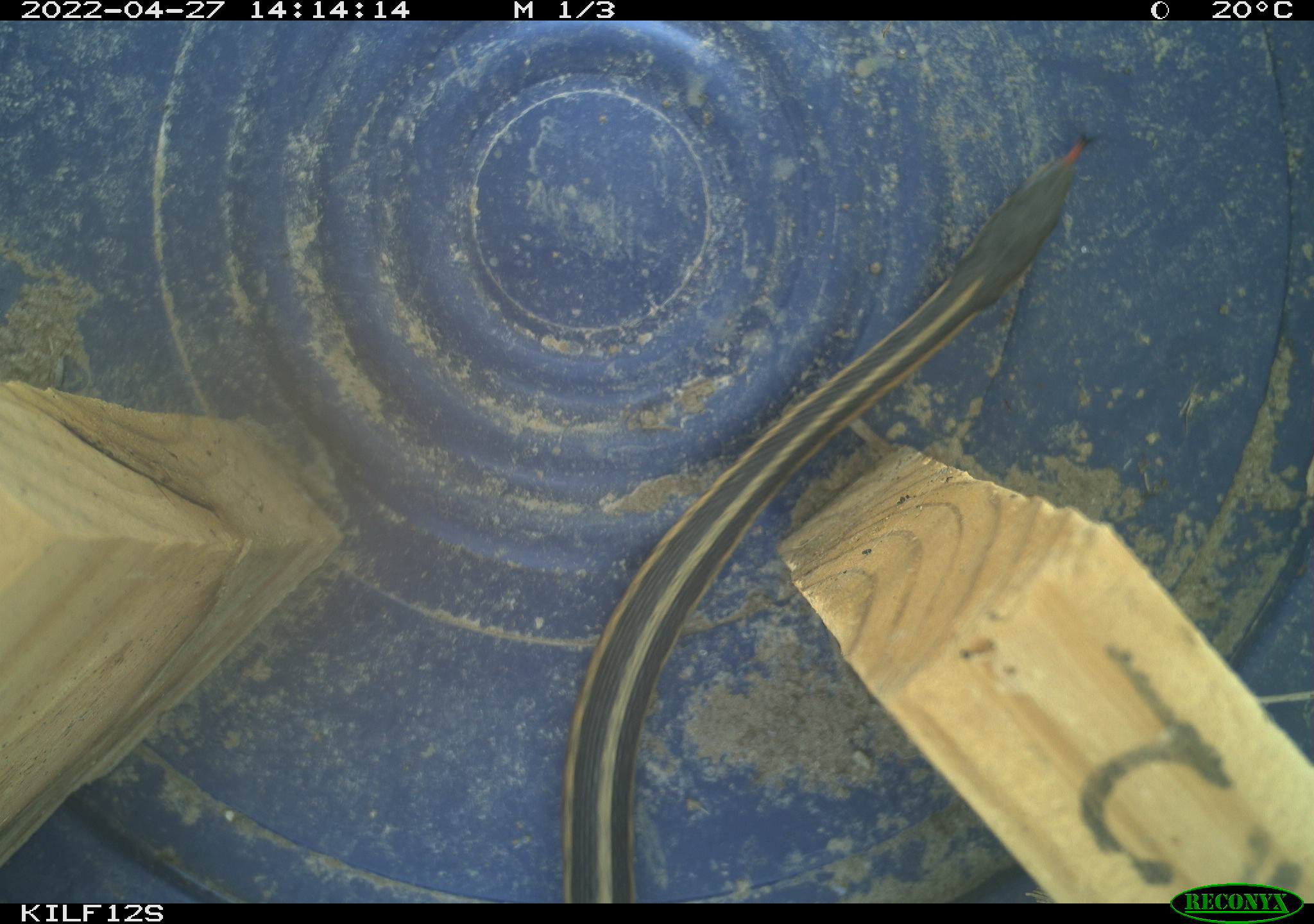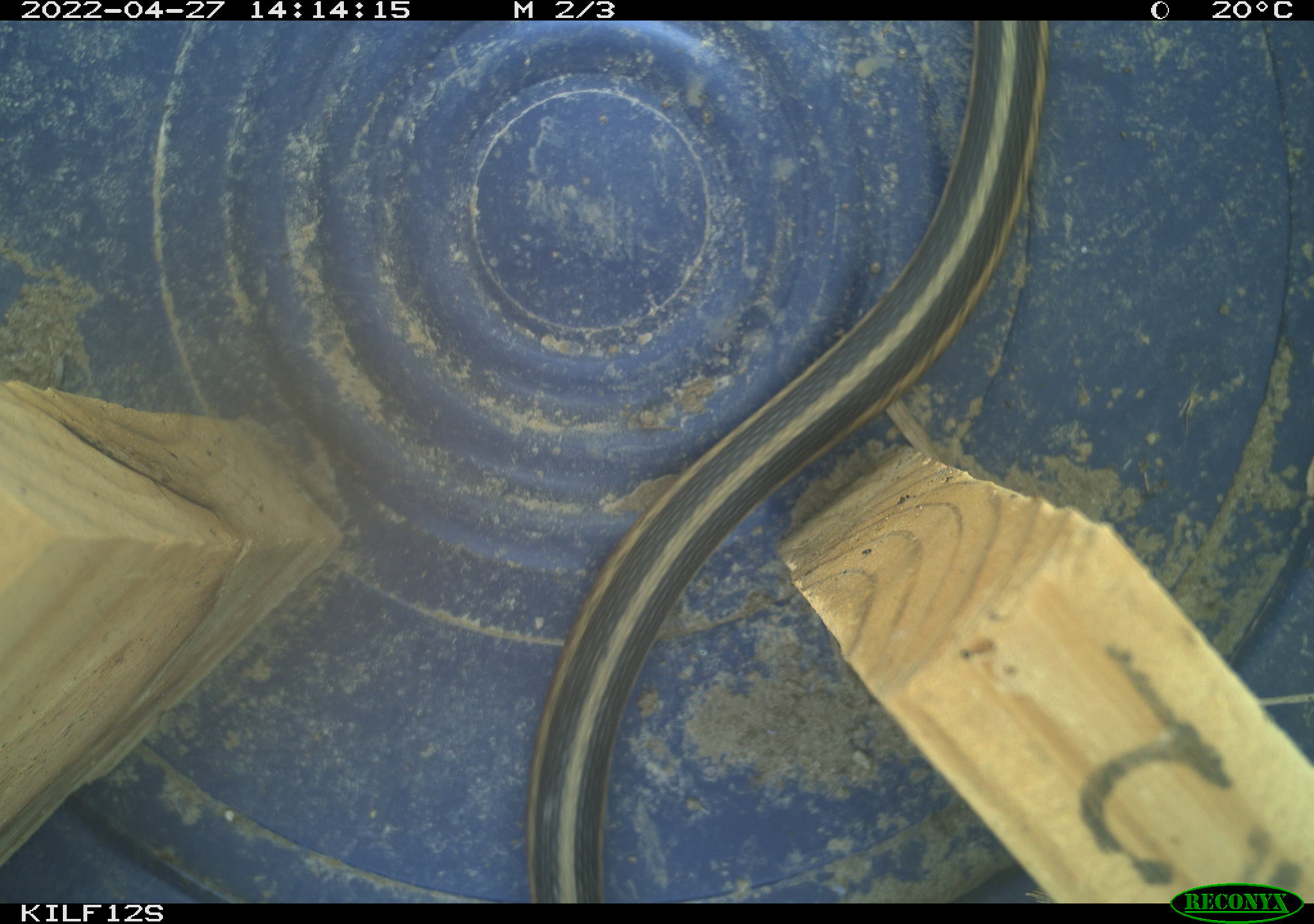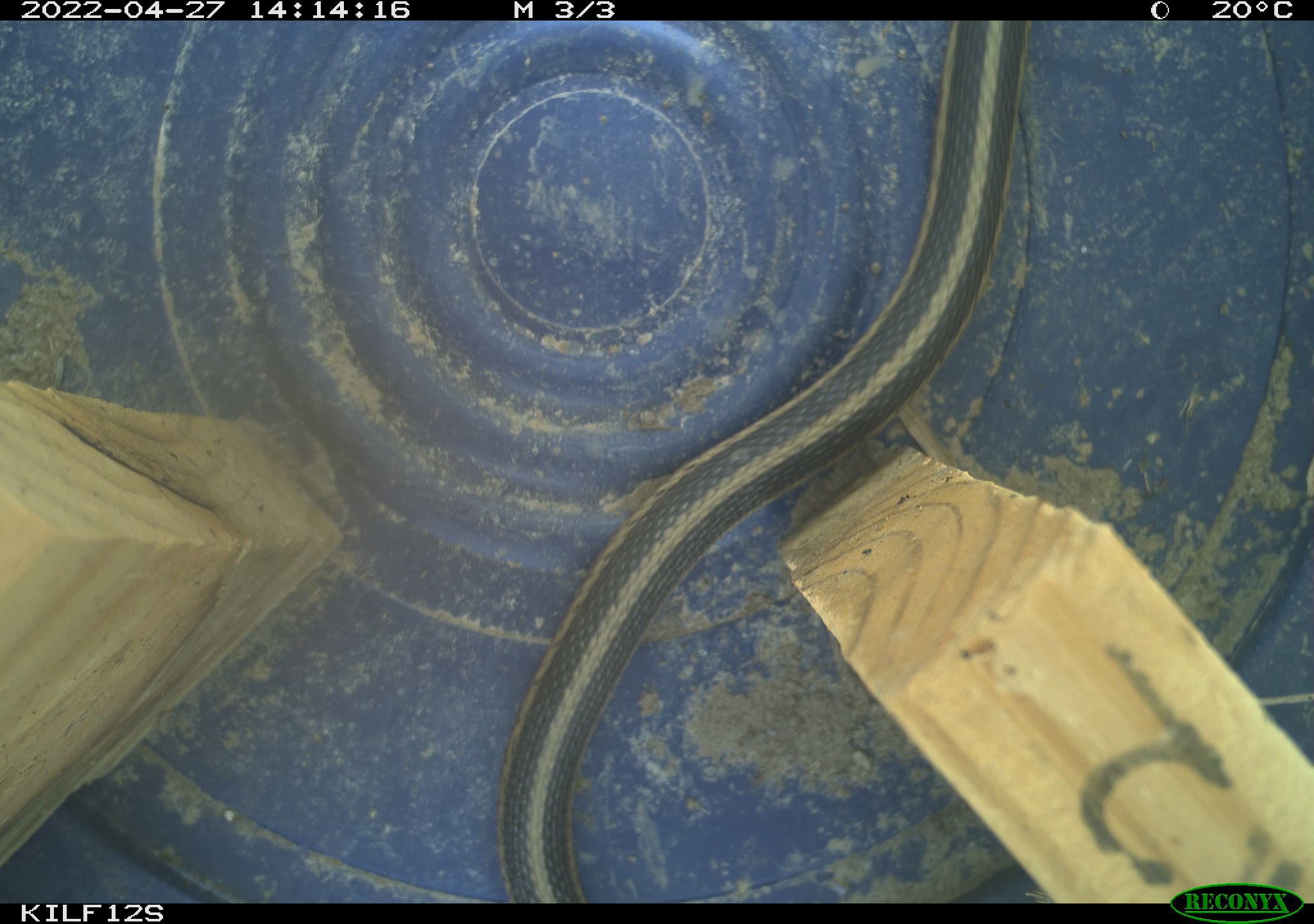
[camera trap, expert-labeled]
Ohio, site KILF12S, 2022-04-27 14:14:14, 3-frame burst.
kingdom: Animalia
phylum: Chordata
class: Reptilia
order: Squamata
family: Colubridae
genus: Thamnophis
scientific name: Thamnophis sirtalis sirtalis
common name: eastern gartersnake